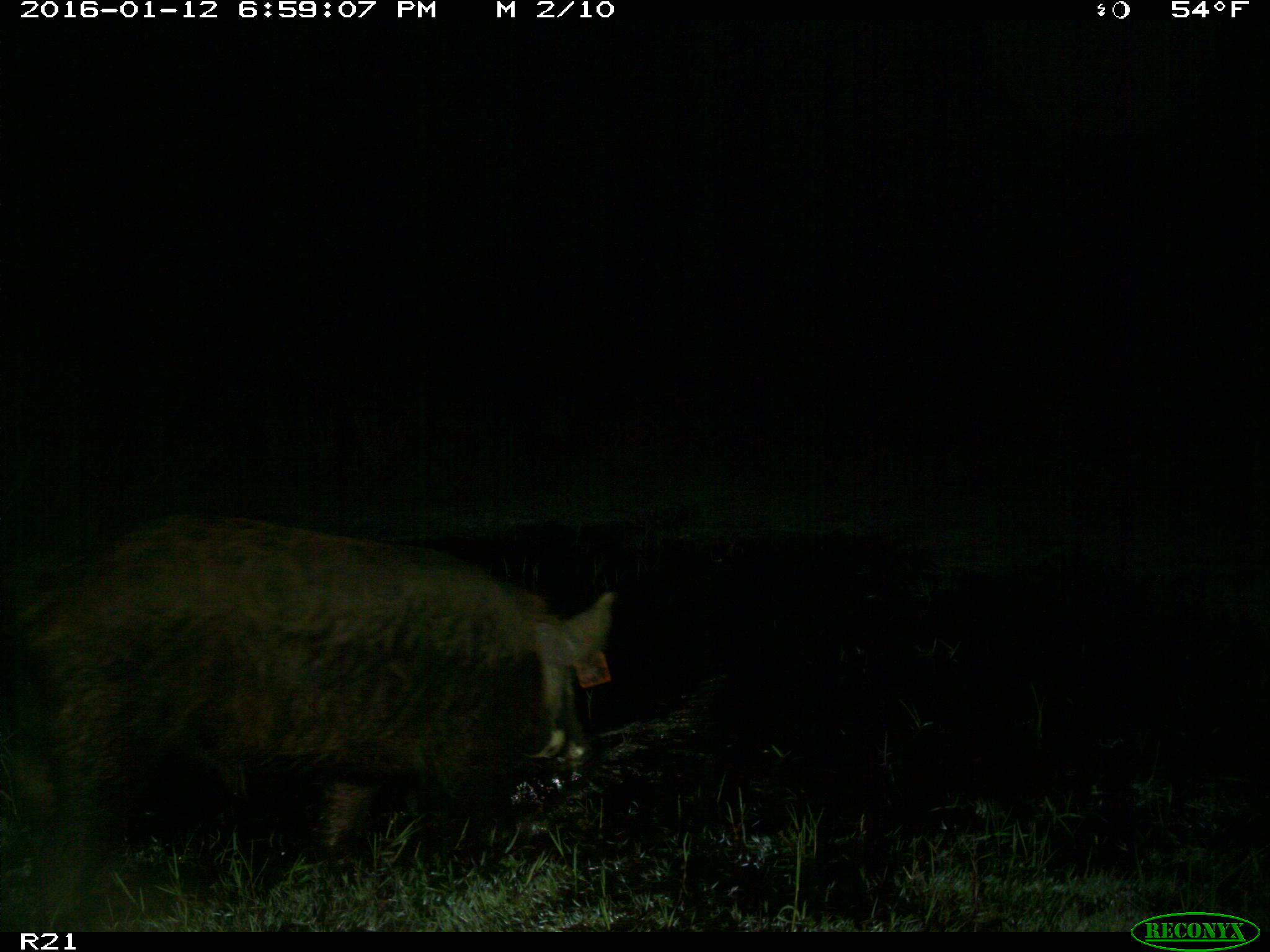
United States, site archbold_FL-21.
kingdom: Animalia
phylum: Chordata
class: Mammalia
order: Artiodactyla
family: Suidae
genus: Sus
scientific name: Sus scrofa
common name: wild boar